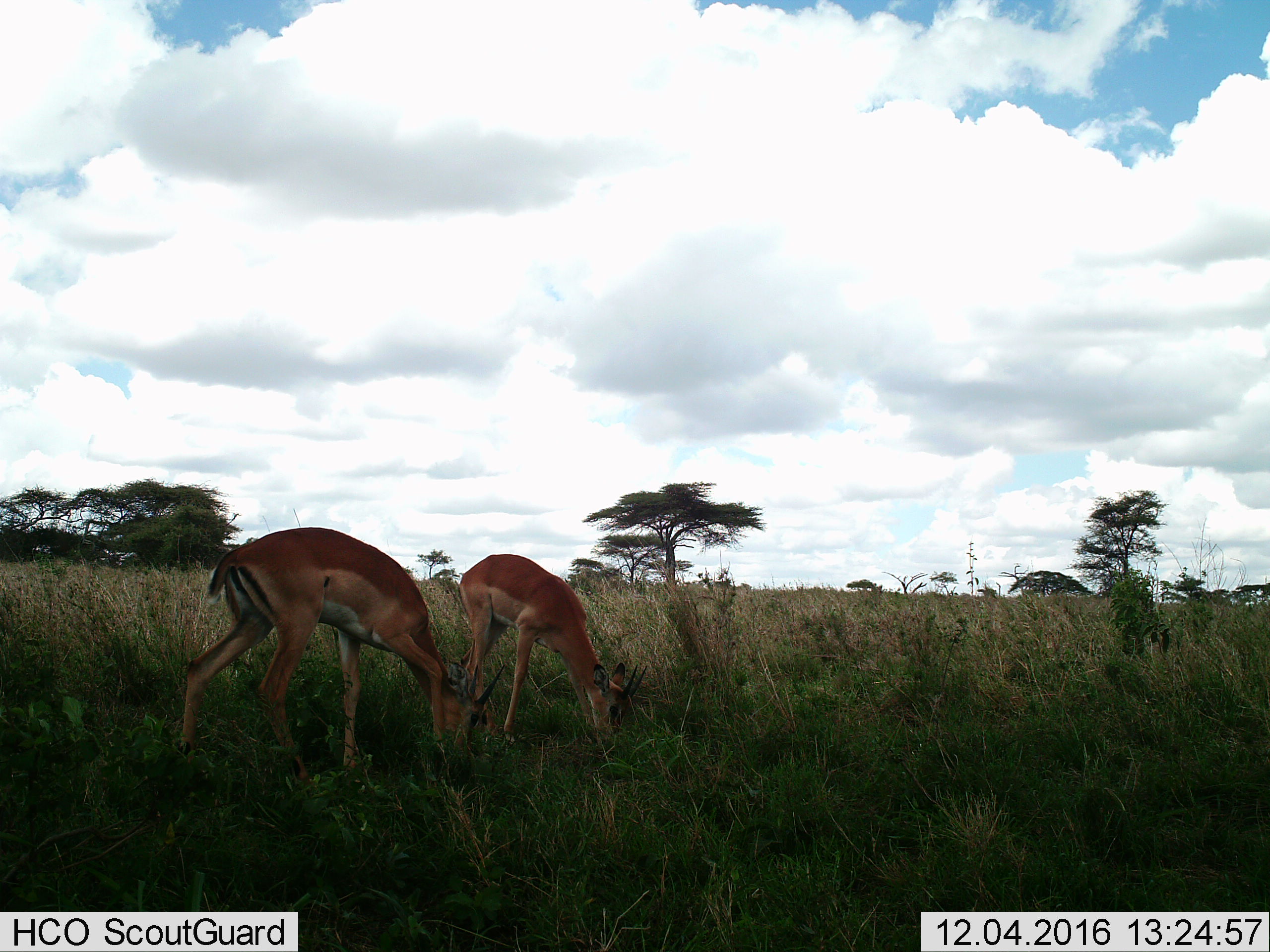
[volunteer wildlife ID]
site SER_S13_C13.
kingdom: Animalia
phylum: Chordata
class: Mammalia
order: Artiodactyla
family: Bovidae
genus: Aepyceros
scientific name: Aepyceros melampus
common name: impala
Impala (Aepyceros melampus), count 2. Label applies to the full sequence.